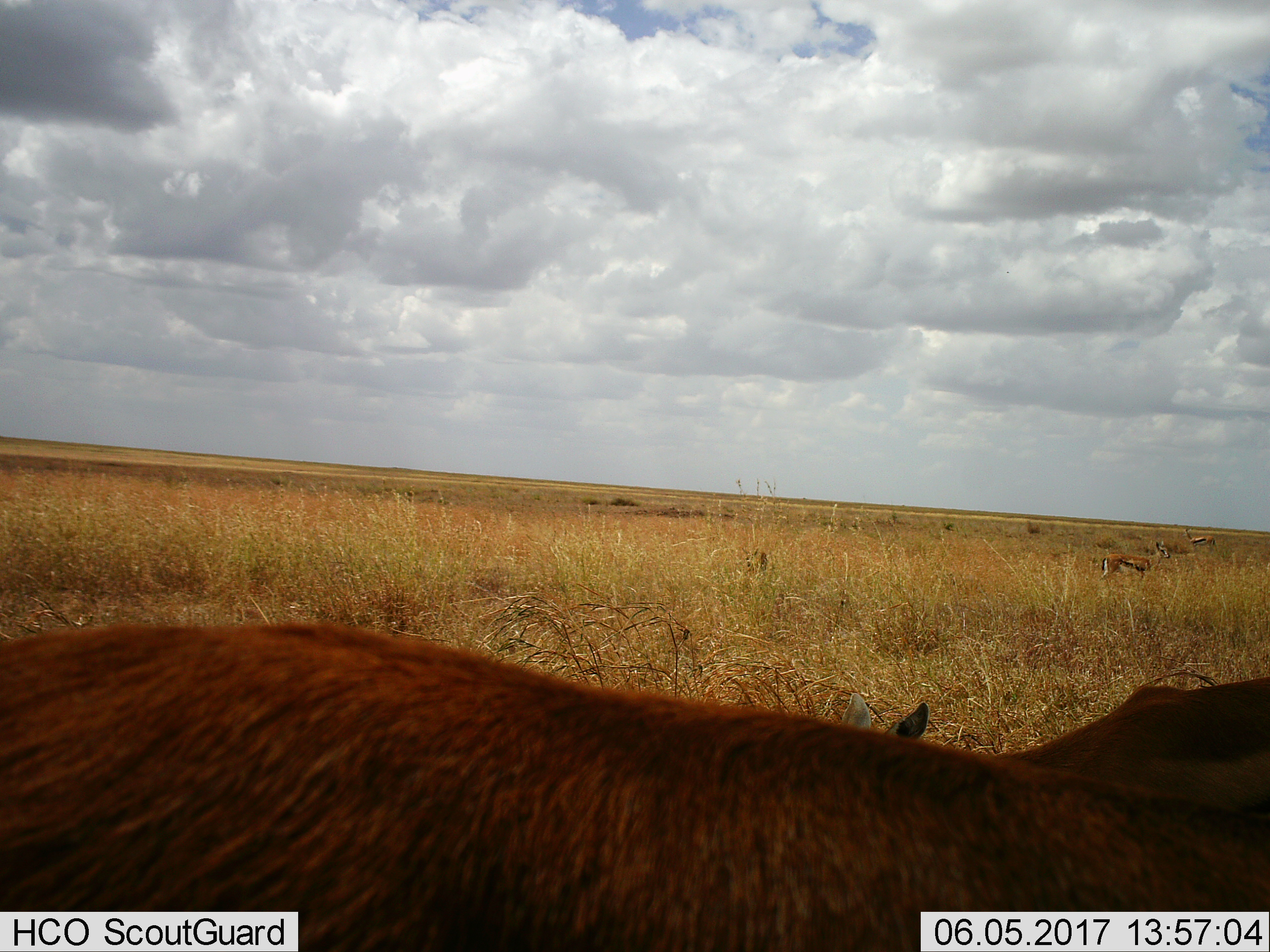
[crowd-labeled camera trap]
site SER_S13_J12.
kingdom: Animalia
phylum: Chordata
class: Mammalia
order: Artiodactyla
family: Bovidae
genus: Eudorcas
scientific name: Eudorcas thomsonii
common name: thomson's gazelle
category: gazellethomsons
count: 5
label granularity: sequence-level